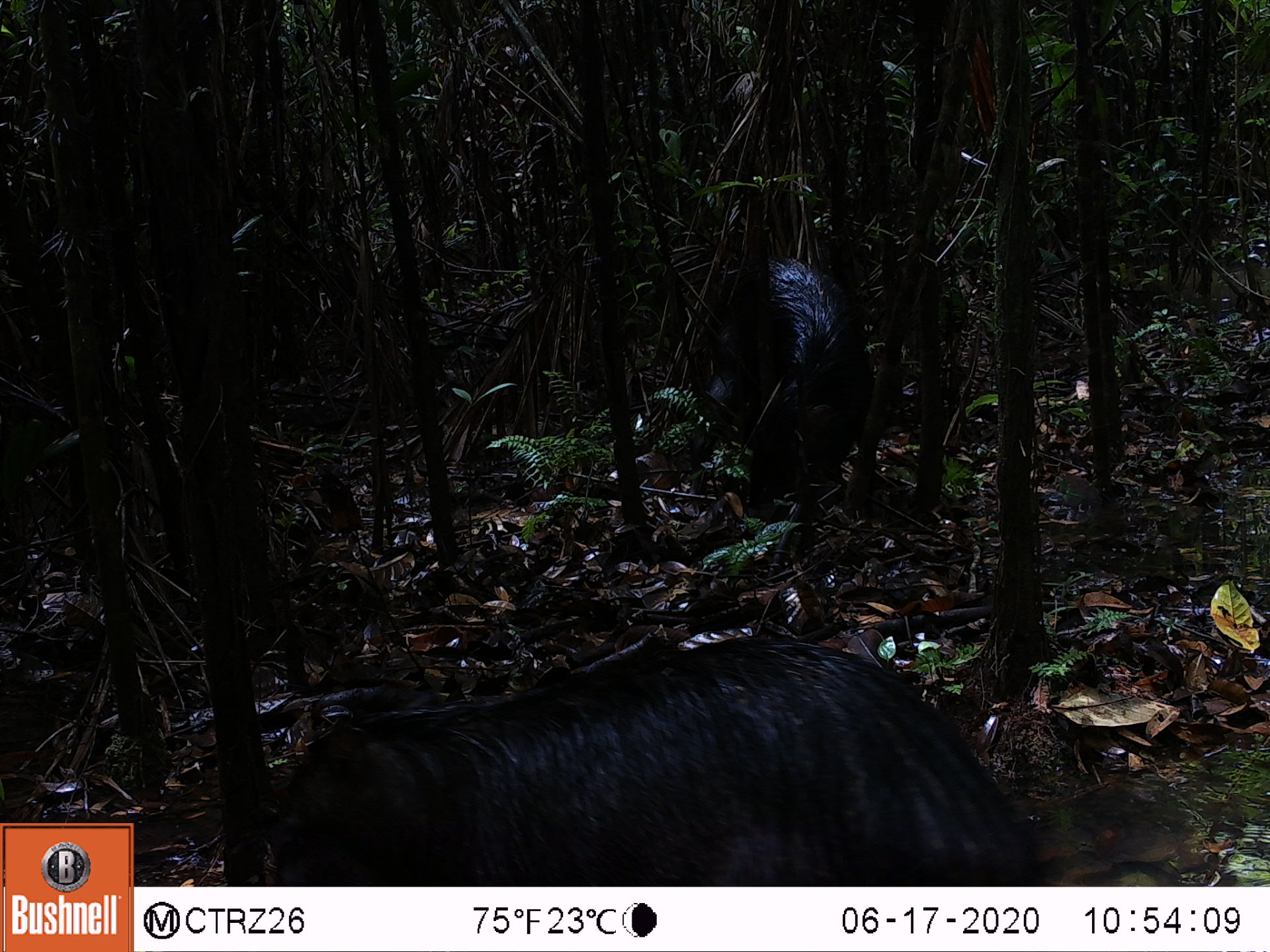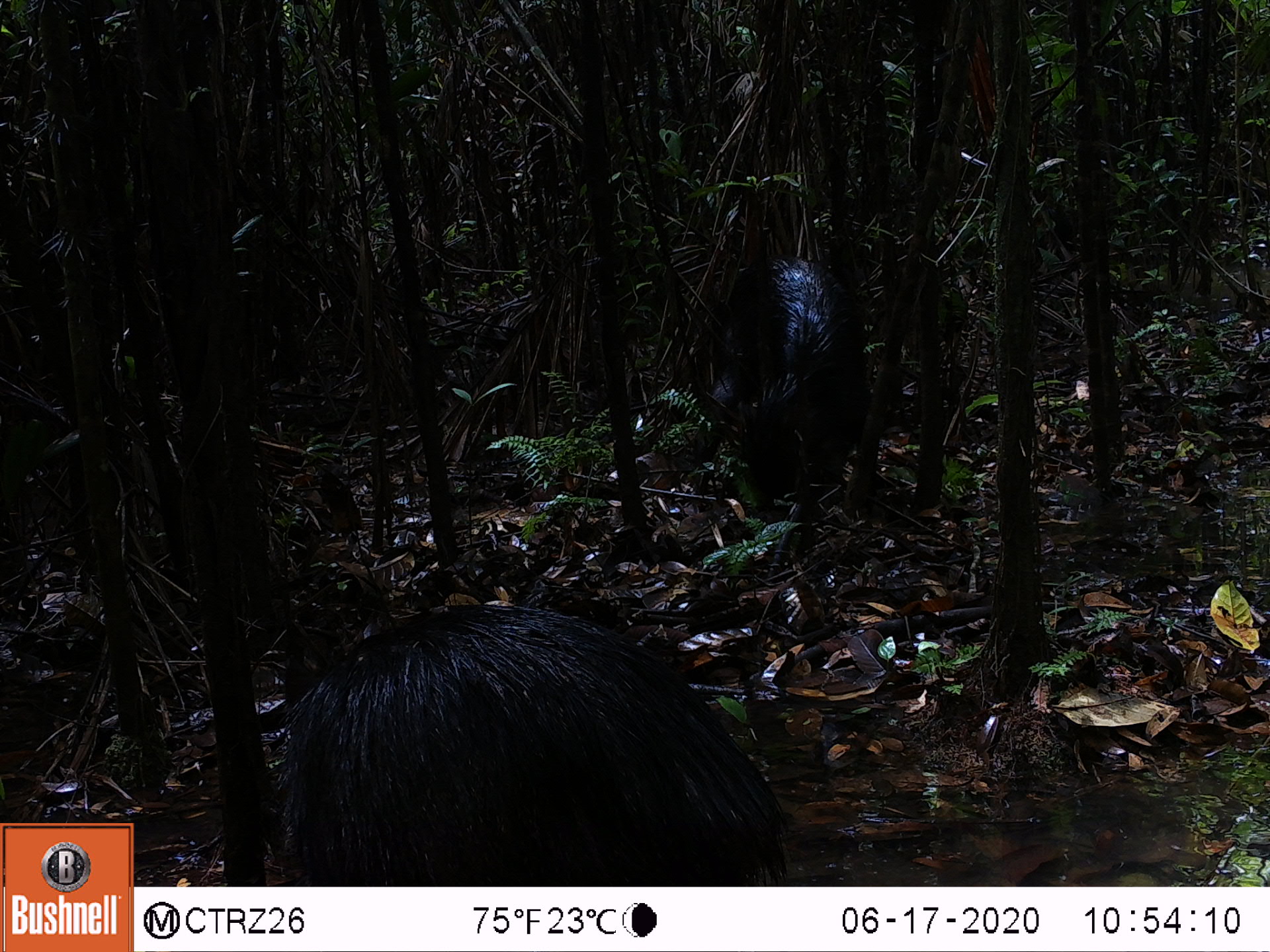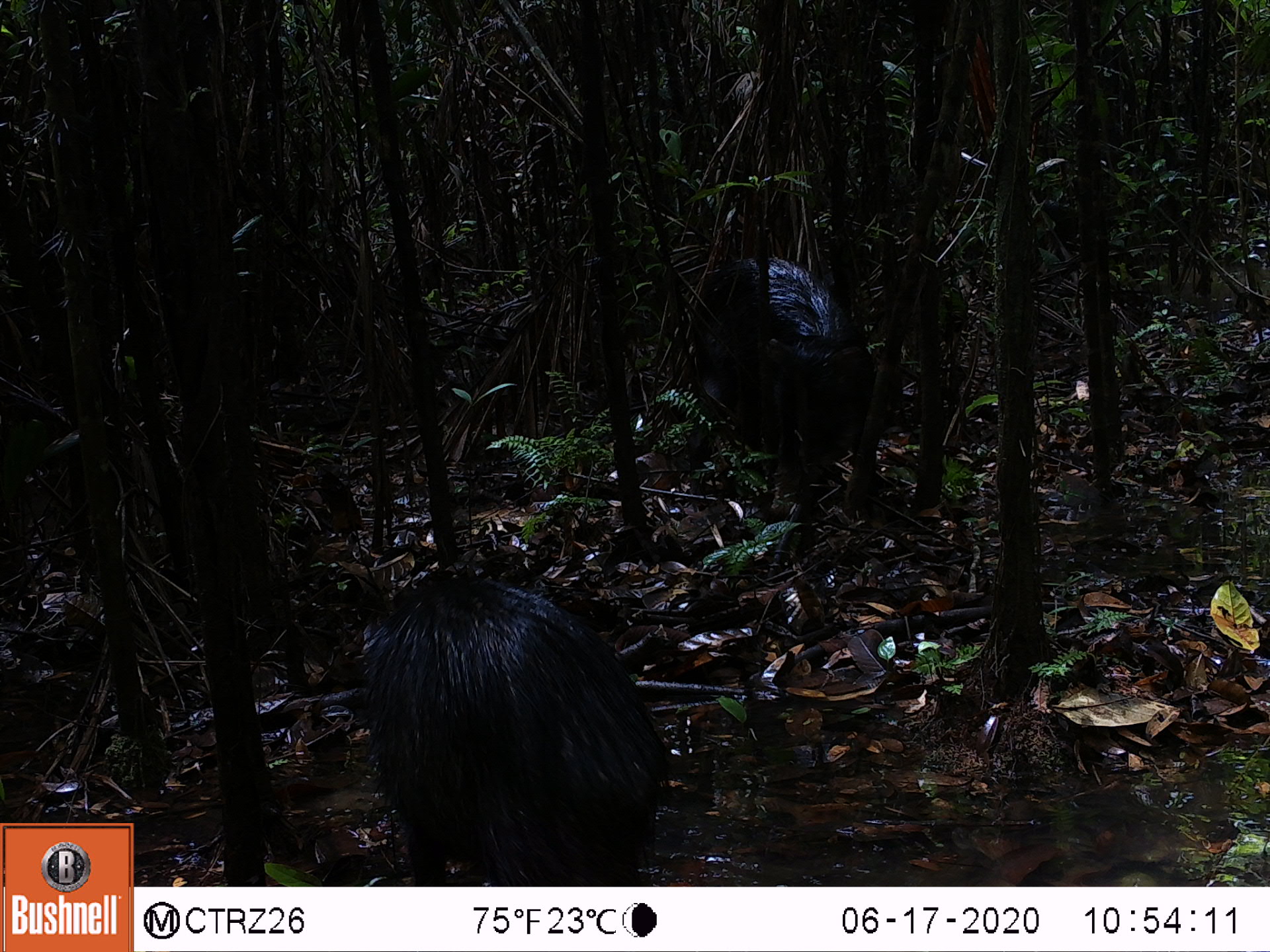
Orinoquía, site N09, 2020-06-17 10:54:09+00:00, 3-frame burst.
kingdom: Animalia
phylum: Chordata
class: Mammalia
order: Artiodactyla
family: Tayassuidae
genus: Tayassu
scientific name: Tayassu pecari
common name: white-lipped peccary